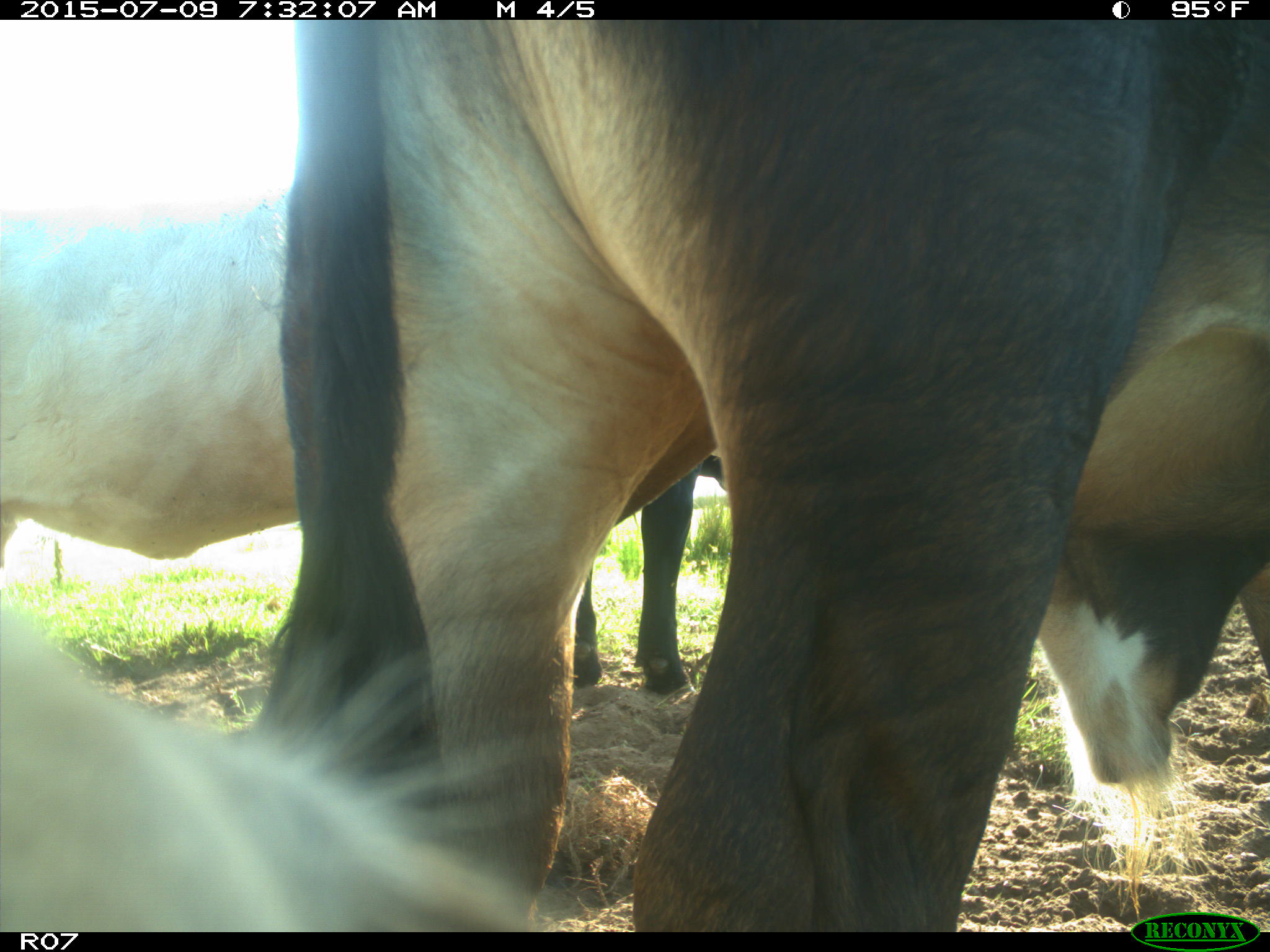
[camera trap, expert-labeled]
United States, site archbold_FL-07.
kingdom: Animalia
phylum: Chordata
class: Mammalia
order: Artiodactyla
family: Bovidae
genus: Bos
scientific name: Bos taurus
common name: domestic cow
Bos taurus (domestic cow).